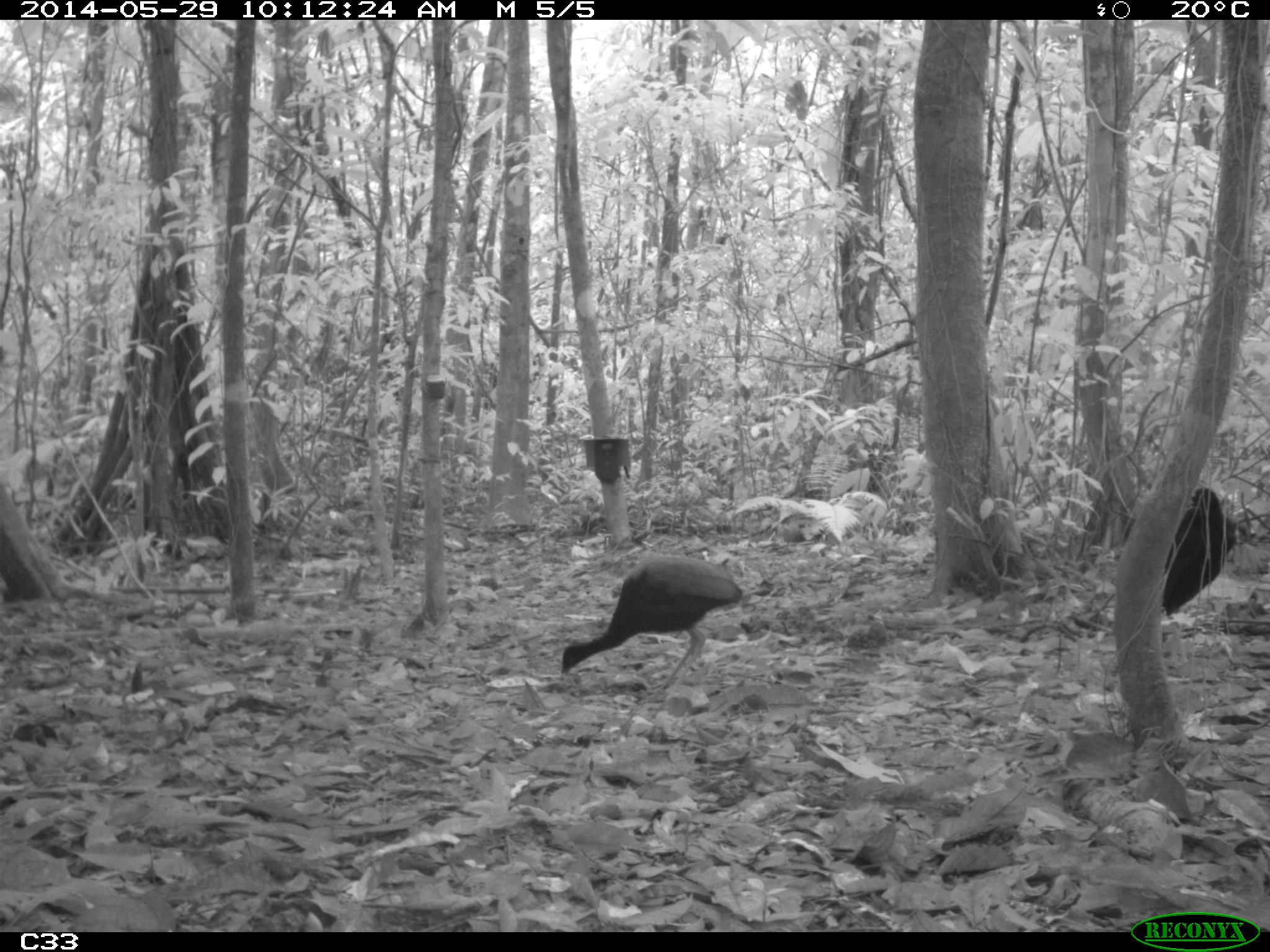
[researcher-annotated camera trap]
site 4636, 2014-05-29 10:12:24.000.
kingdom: Animalia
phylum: Chordata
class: Aves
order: Gruiformes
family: Psophiidae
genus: Psophia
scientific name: Psophia crepitans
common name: gray-winged trumpeter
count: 5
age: adult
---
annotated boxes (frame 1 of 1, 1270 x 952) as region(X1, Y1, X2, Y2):
psophia crepitans: region(559, 554, 742, 693); region(1163, 486, 1237, 616)